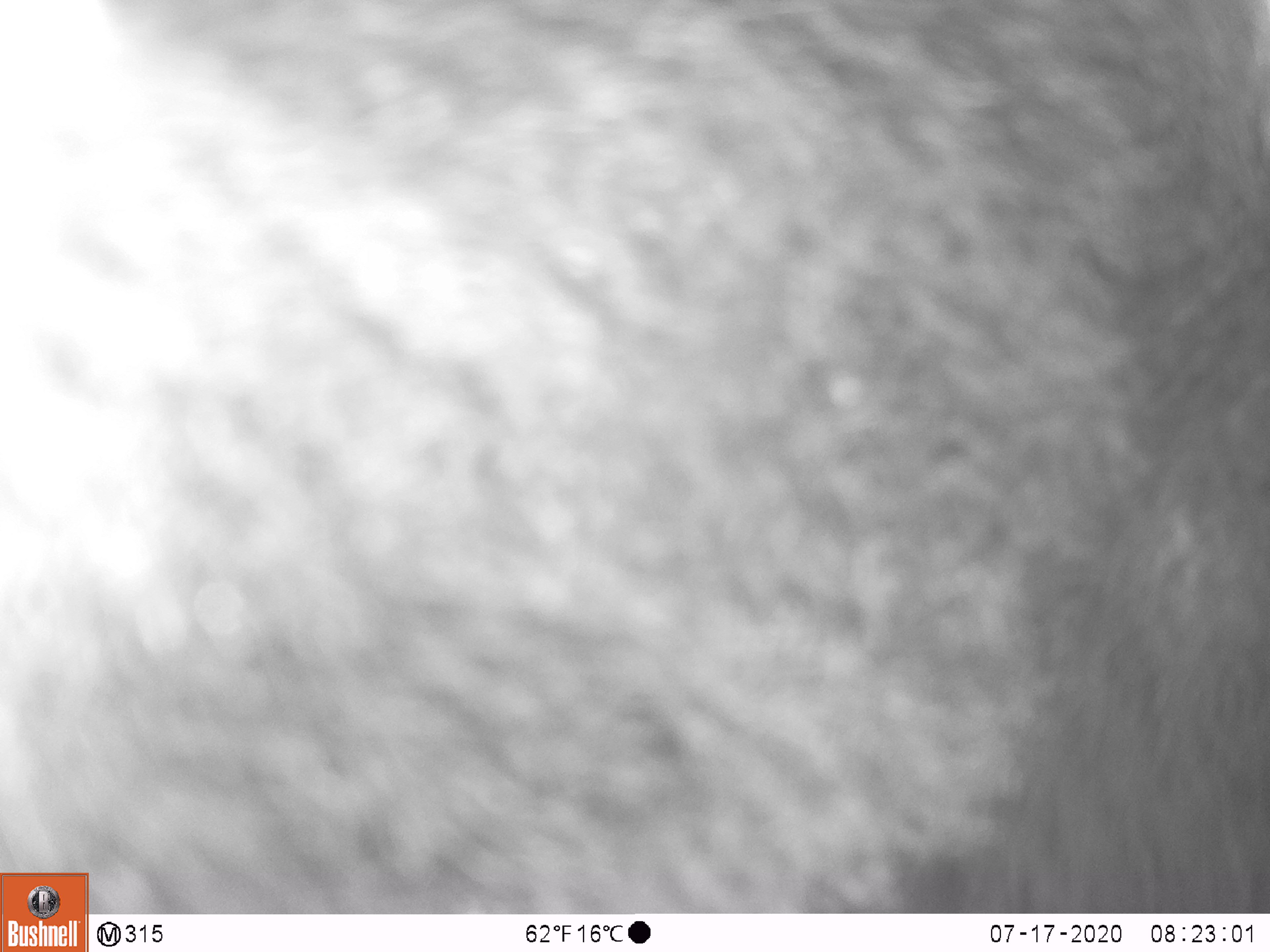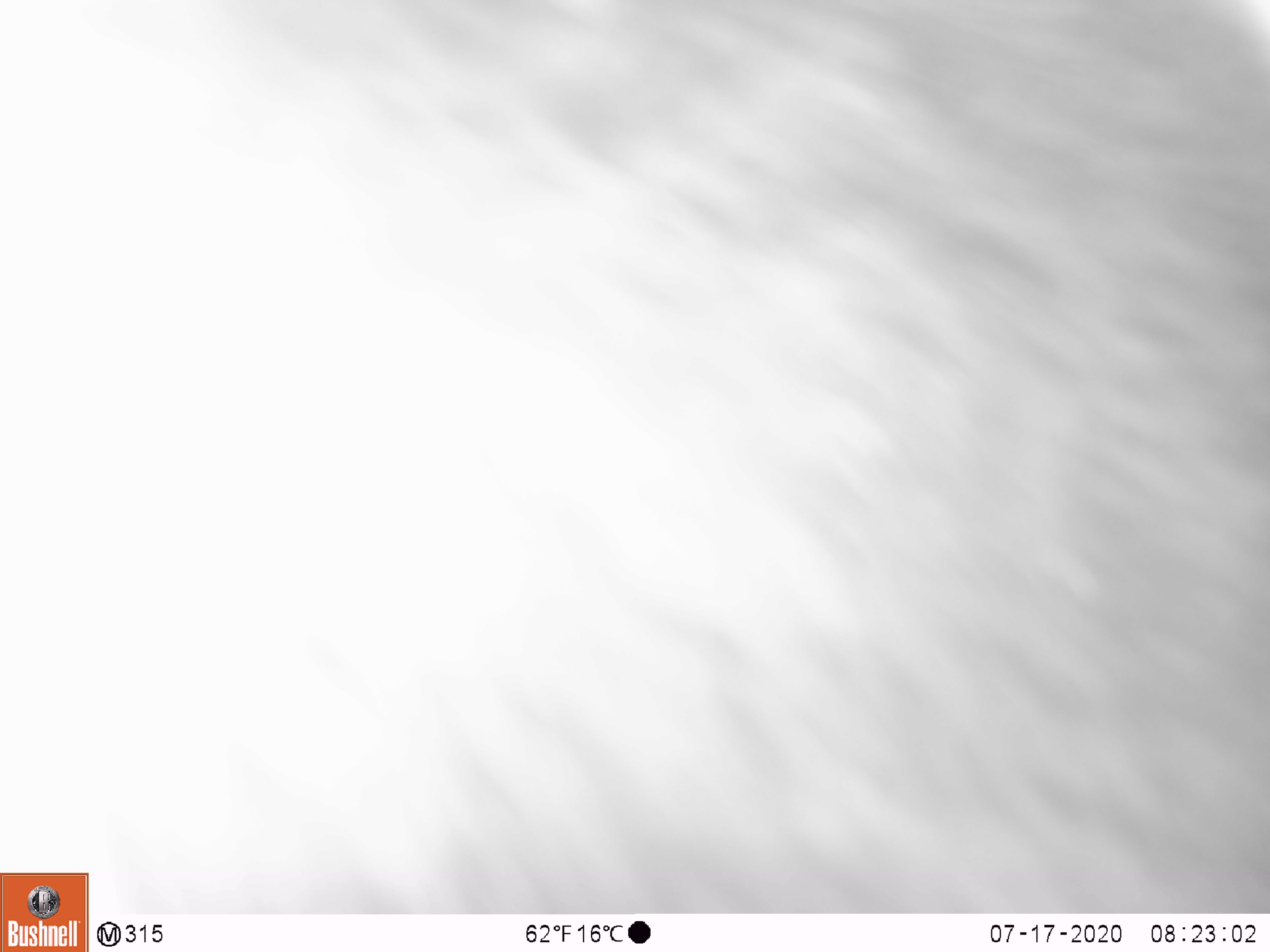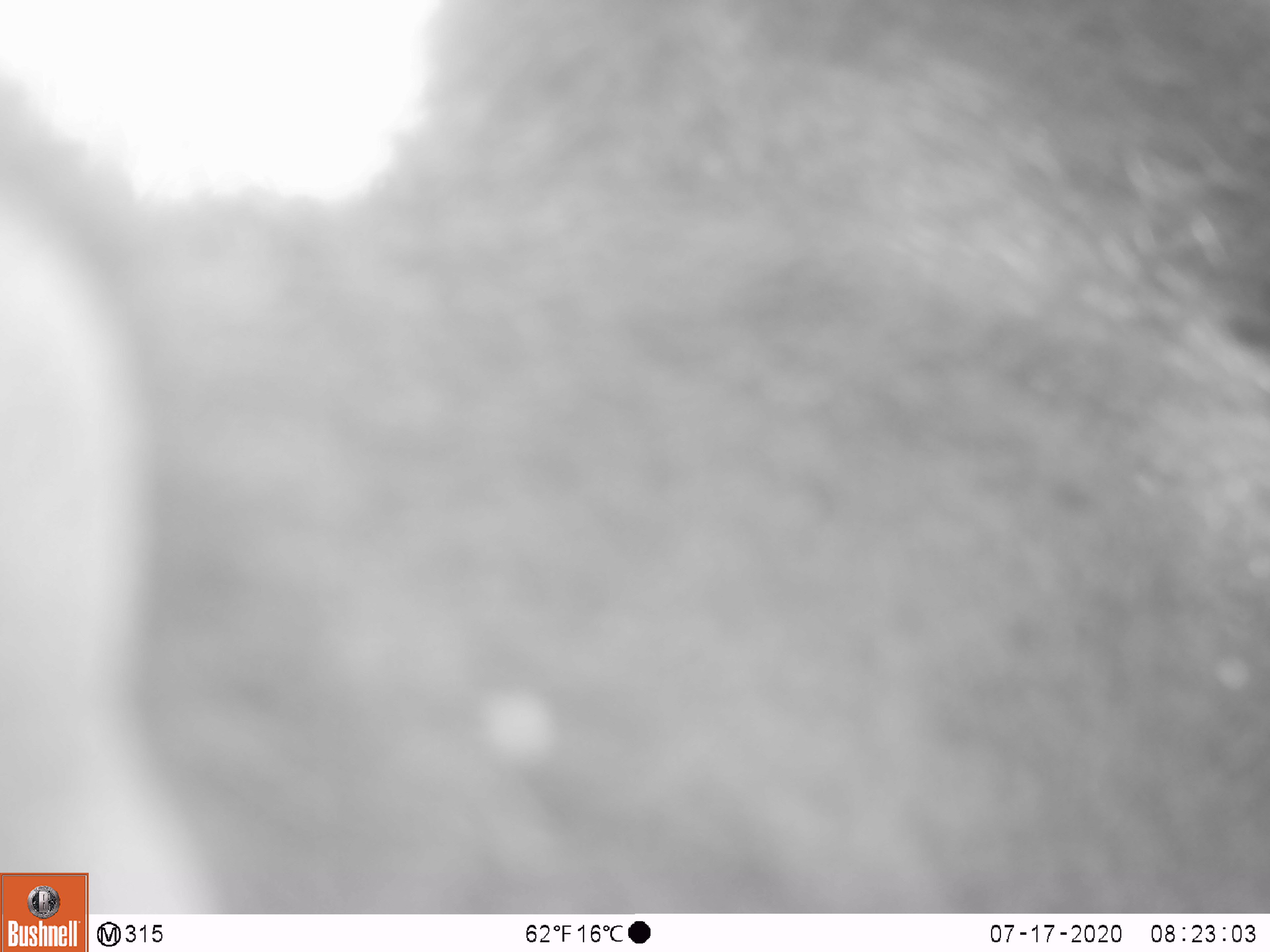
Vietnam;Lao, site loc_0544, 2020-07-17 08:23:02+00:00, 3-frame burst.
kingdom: Animalia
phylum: Chordata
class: Mammalia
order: Carnivora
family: Ursidae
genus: Ursus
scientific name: Ursus thibetanus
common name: asian black bear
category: asiatic black bear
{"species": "asiatic black bear (asian black bear) (Ursus thibetanus)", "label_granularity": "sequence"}